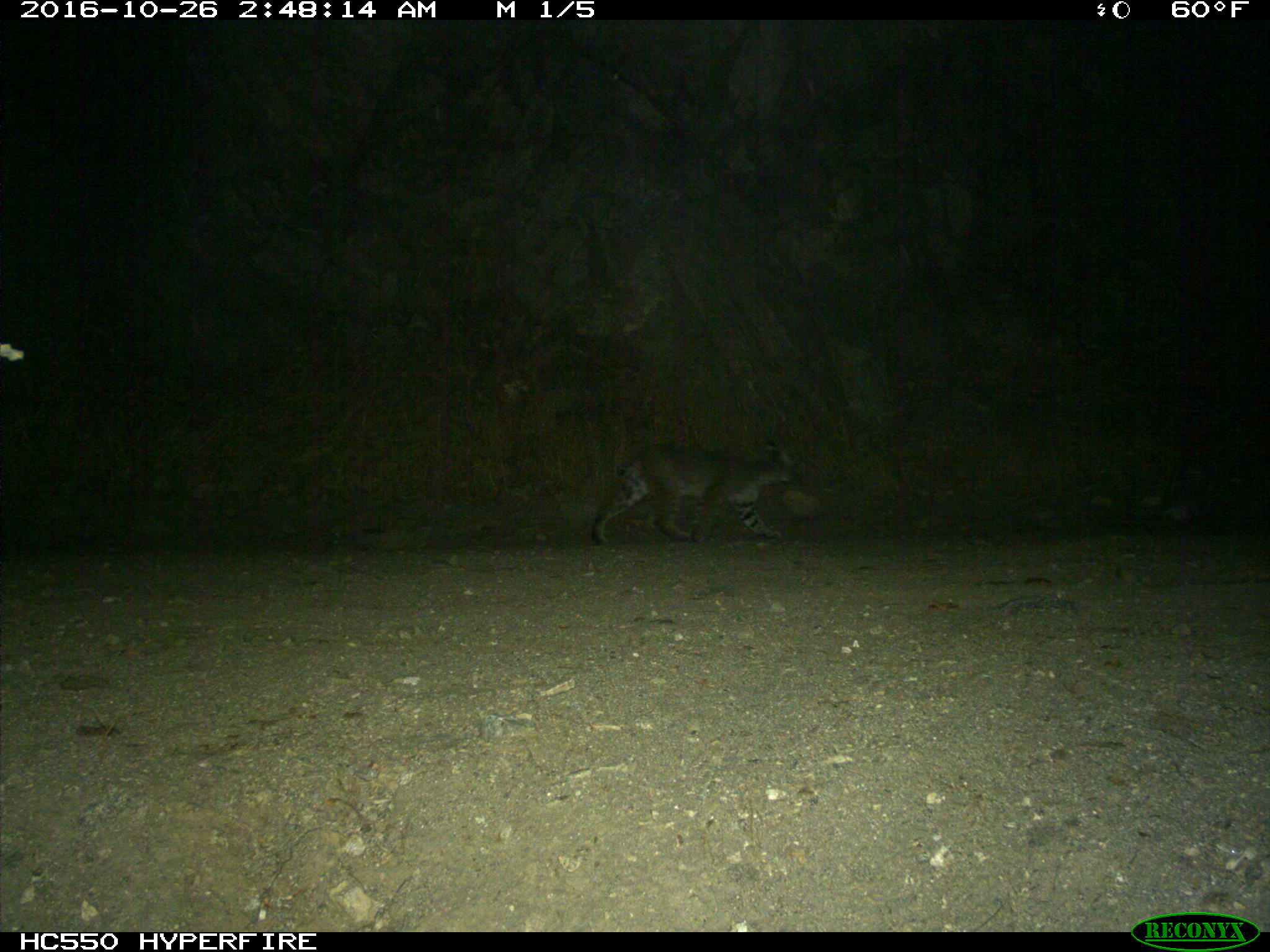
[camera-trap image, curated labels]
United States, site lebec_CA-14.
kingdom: Animalia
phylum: Chordata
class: Mammalia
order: Carnivora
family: Felidae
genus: Lynx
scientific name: Lynx rufus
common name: bobcat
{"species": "Lynx rufus (bobcat)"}